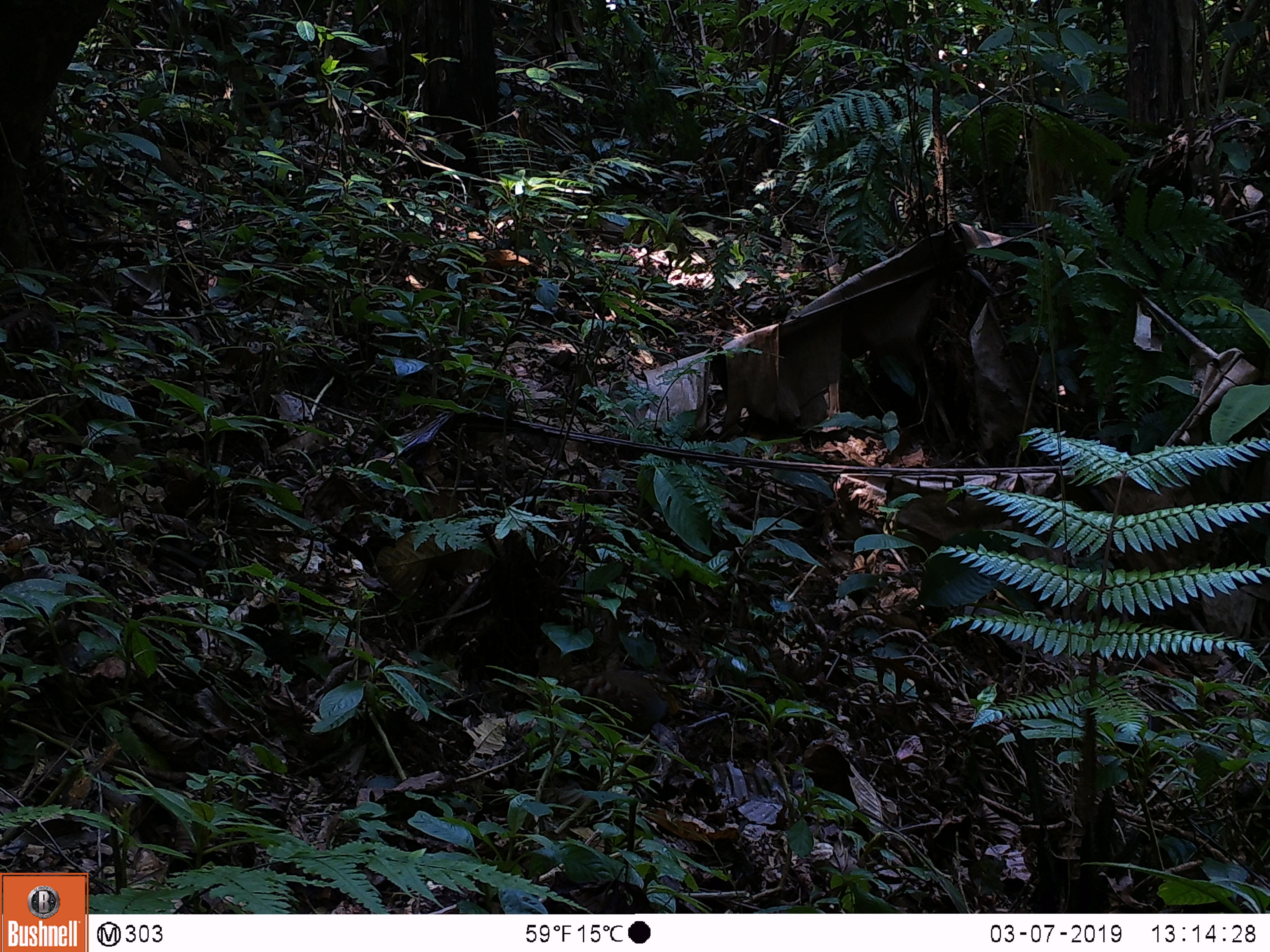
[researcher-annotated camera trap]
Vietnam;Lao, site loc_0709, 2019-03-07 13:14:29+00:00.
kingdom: Animalia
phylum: Chordata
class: Aves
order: Galliformes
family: Phasianidae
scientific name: Phasianidae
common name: partridge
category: unidentified partridge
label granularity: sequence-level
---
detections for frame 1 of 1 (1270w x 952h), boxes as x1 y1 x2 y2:
unidentified partridge: 533 638 684 729; 0 286 69 390